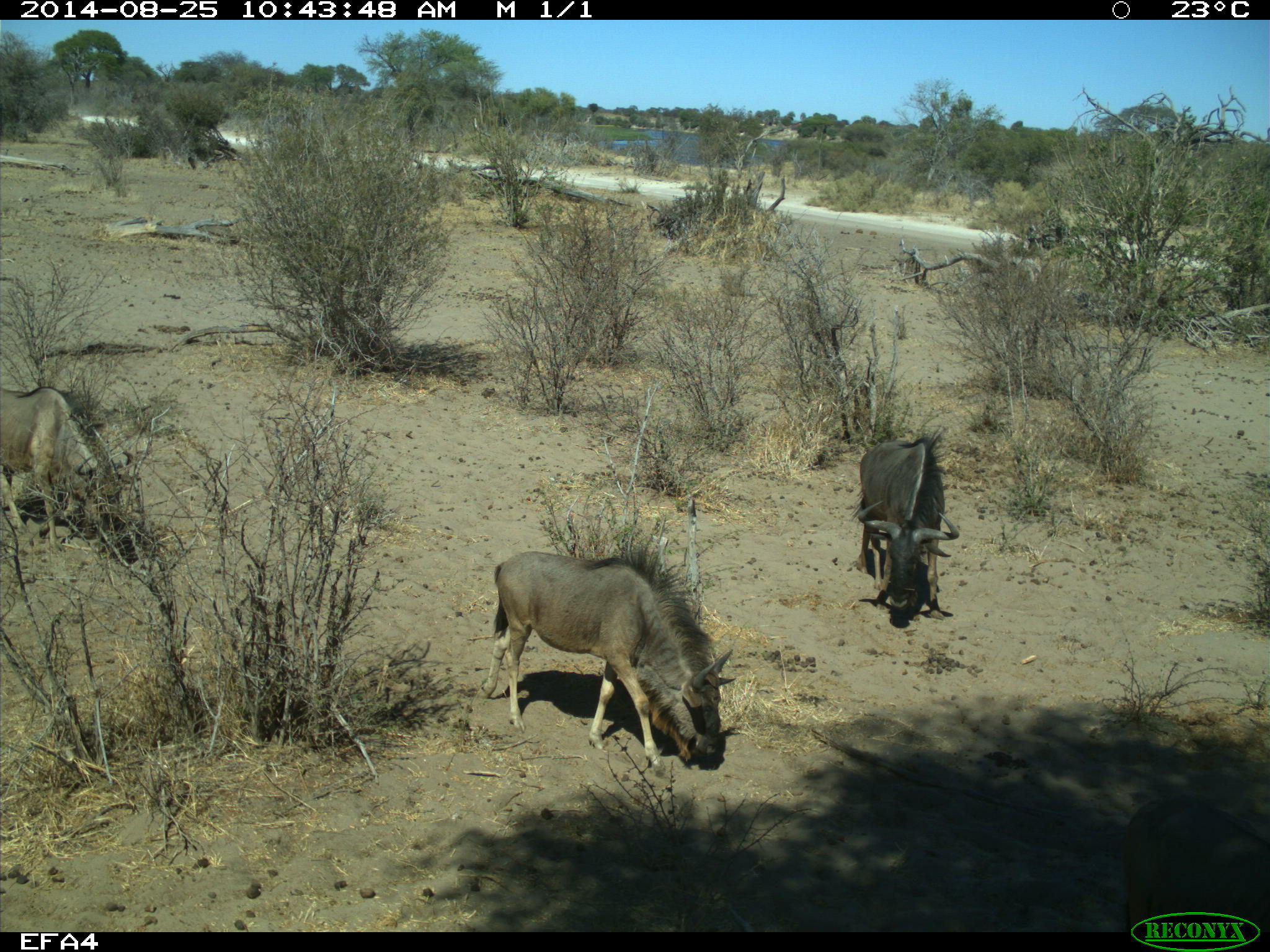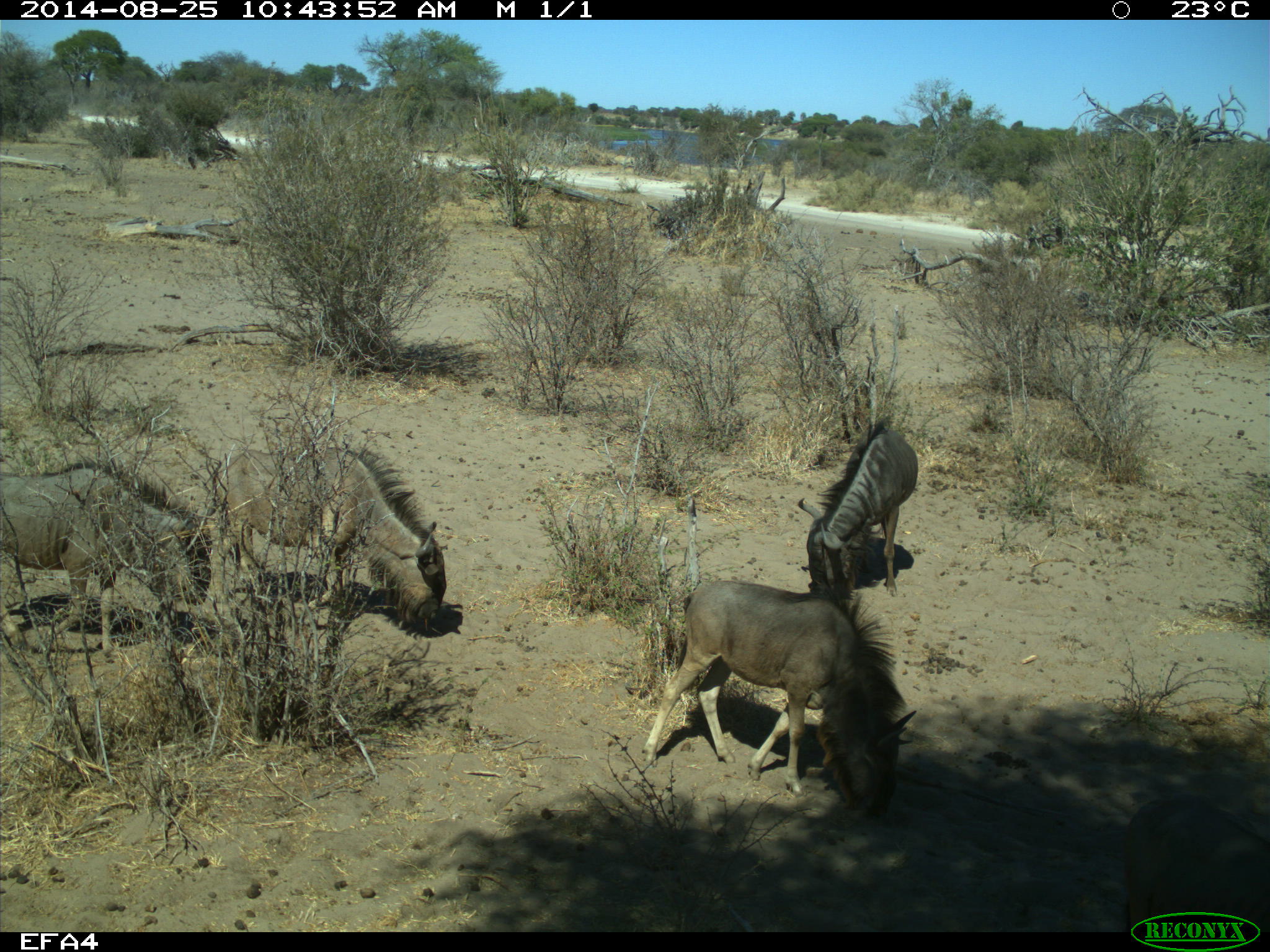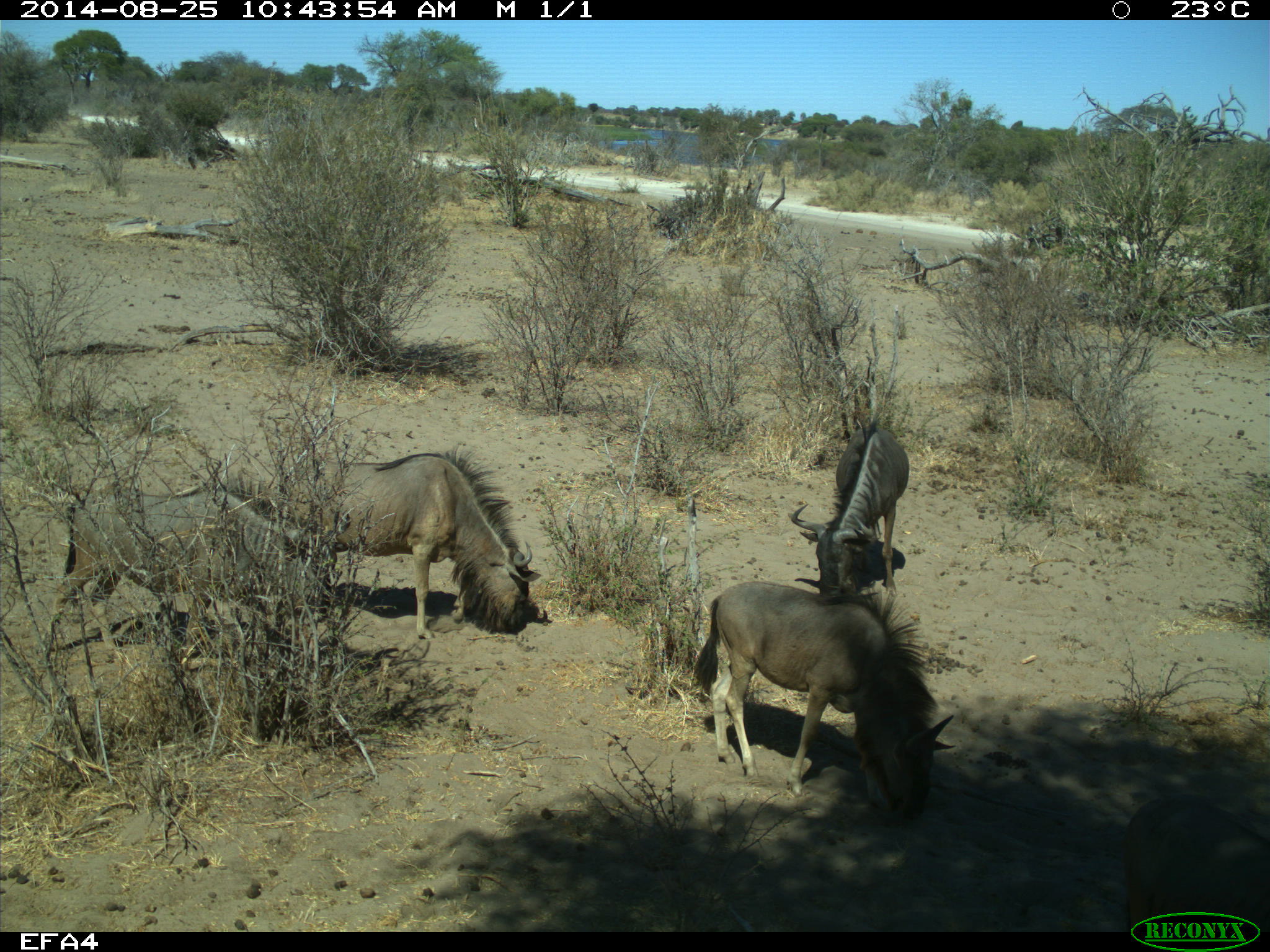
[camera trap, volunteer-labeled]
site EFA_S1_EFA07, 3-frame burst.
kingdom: Animalia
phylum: Chordata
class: Mammalia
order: Artiodactyla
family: Bovidae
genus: Connochaetes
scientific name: Connochaetes taurinus taurinus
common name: blue wildebeest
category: wildebeestblue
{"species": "wildebeestblue (blue wildebeest) (Connochaetes taurinus taurinus)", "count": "4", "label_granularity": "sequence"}